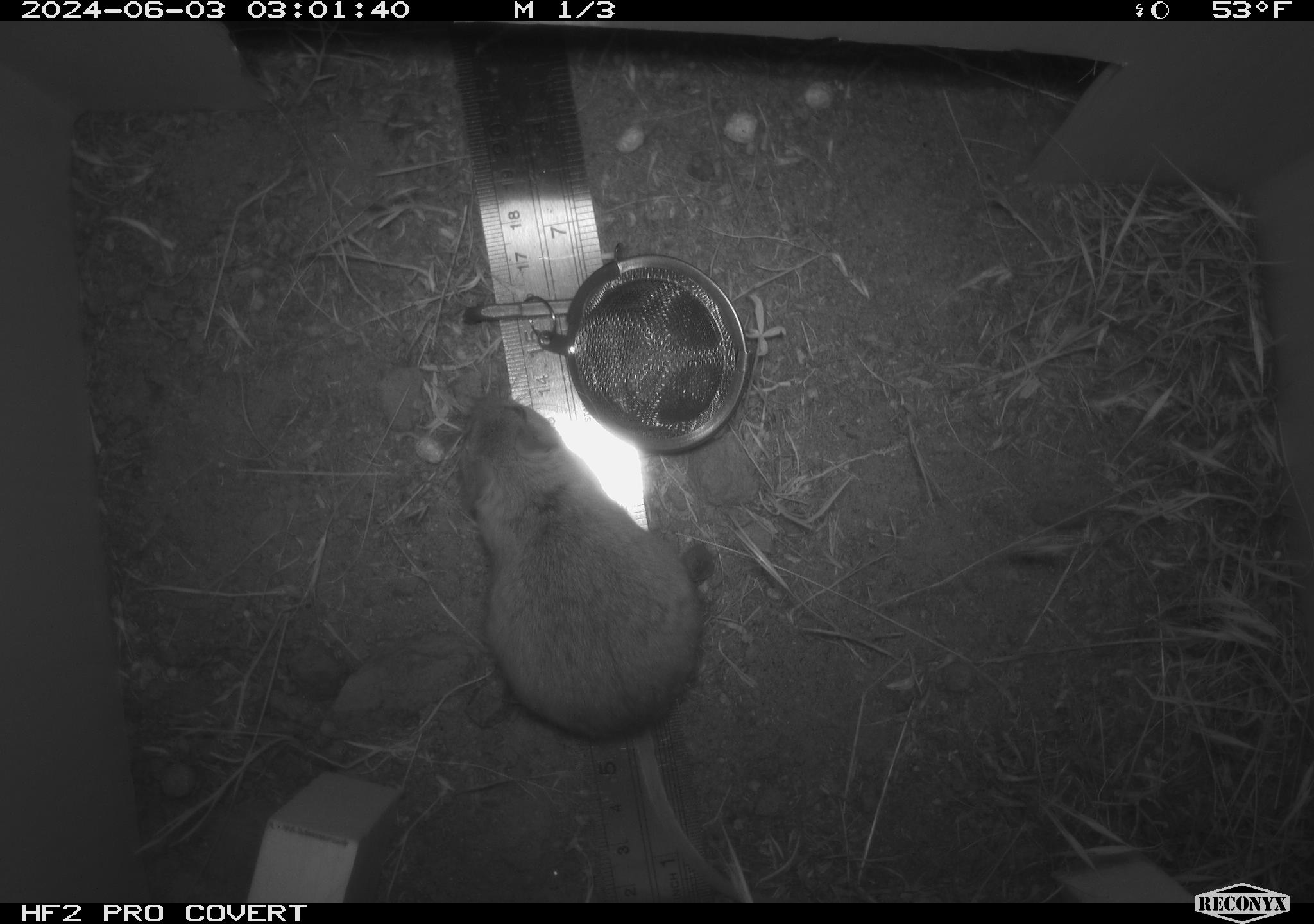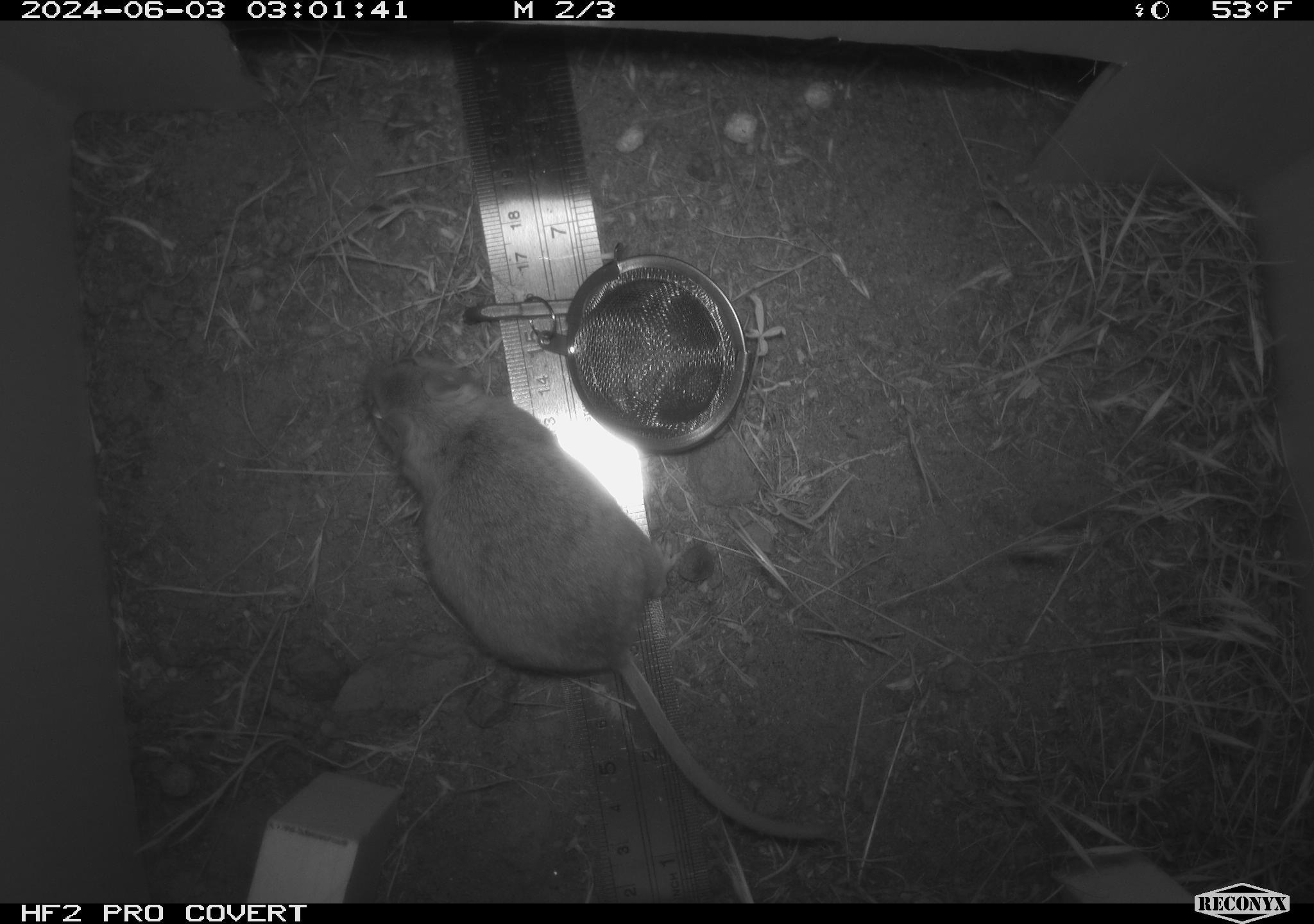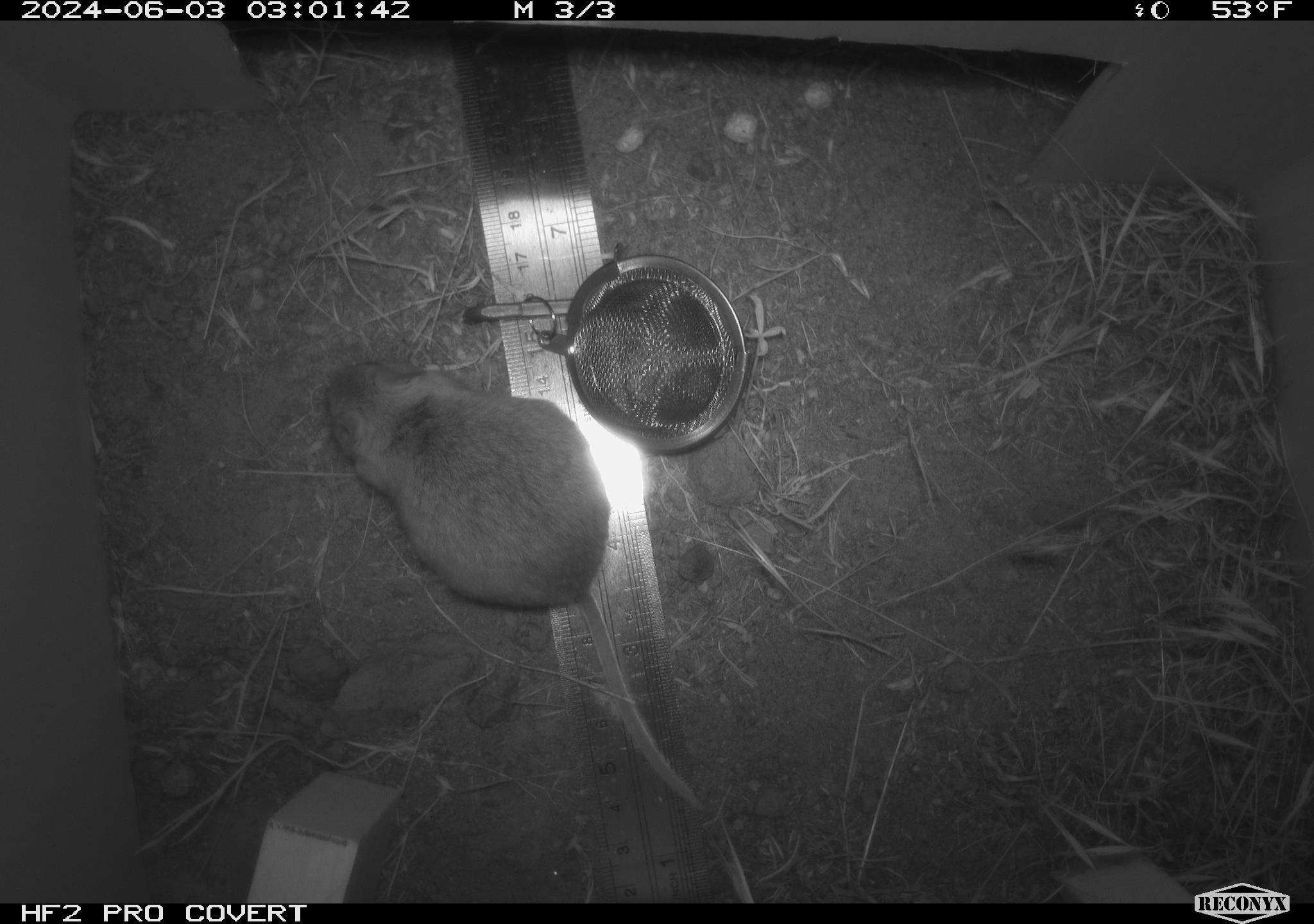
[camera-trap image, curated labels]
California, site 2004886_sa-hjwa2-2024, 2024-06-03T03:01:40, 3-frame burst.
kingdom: Animalia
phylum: Chordata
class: Mammalia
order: Rodentia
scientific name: Rodentia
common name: rodent